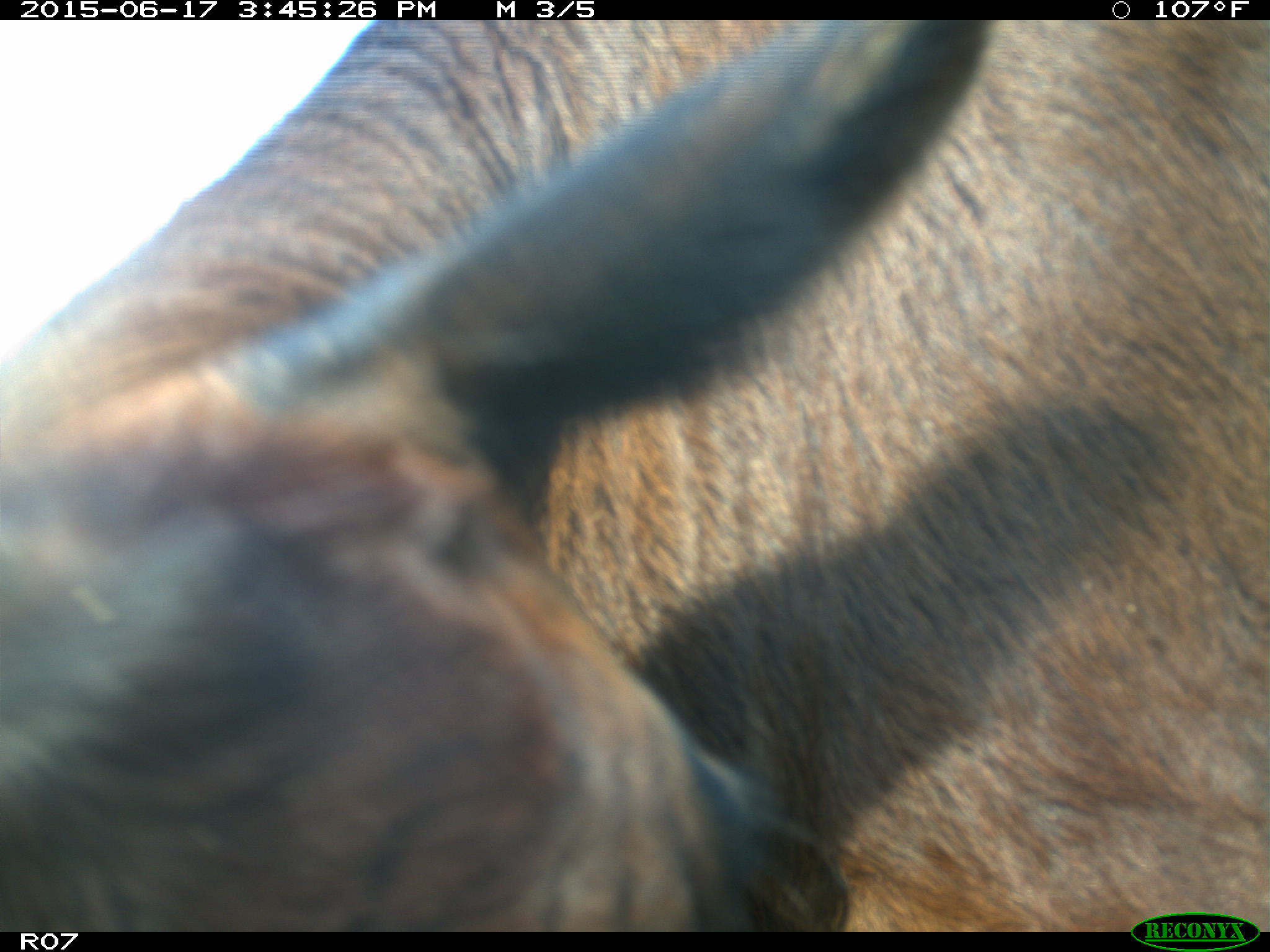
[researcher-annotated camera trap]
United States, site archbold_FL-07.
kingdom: Animalia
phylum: Chordata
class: Mammalia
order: Artiodactyla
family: Bovidae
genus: Bos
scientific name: Bos taurus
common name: domestic cow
Bos taurus (domestic cow).